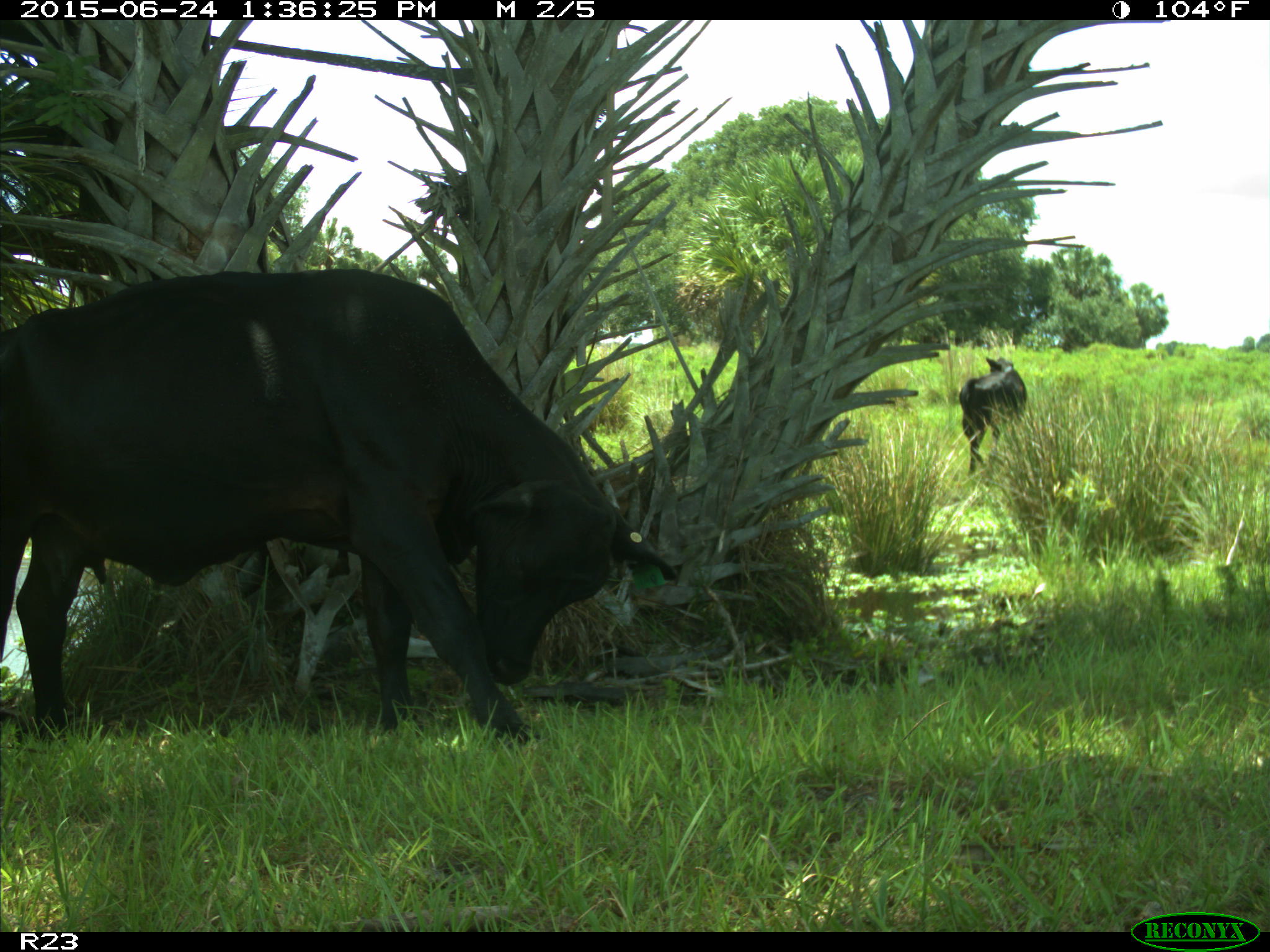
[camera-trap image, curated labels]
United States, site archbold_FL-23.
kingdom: Animalia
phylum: Chordata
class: Mammalia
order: Artiodactyla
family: Bovidae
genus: Bos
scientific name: Bos taurus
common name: domestic cow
Bos taurus (domestic cow).